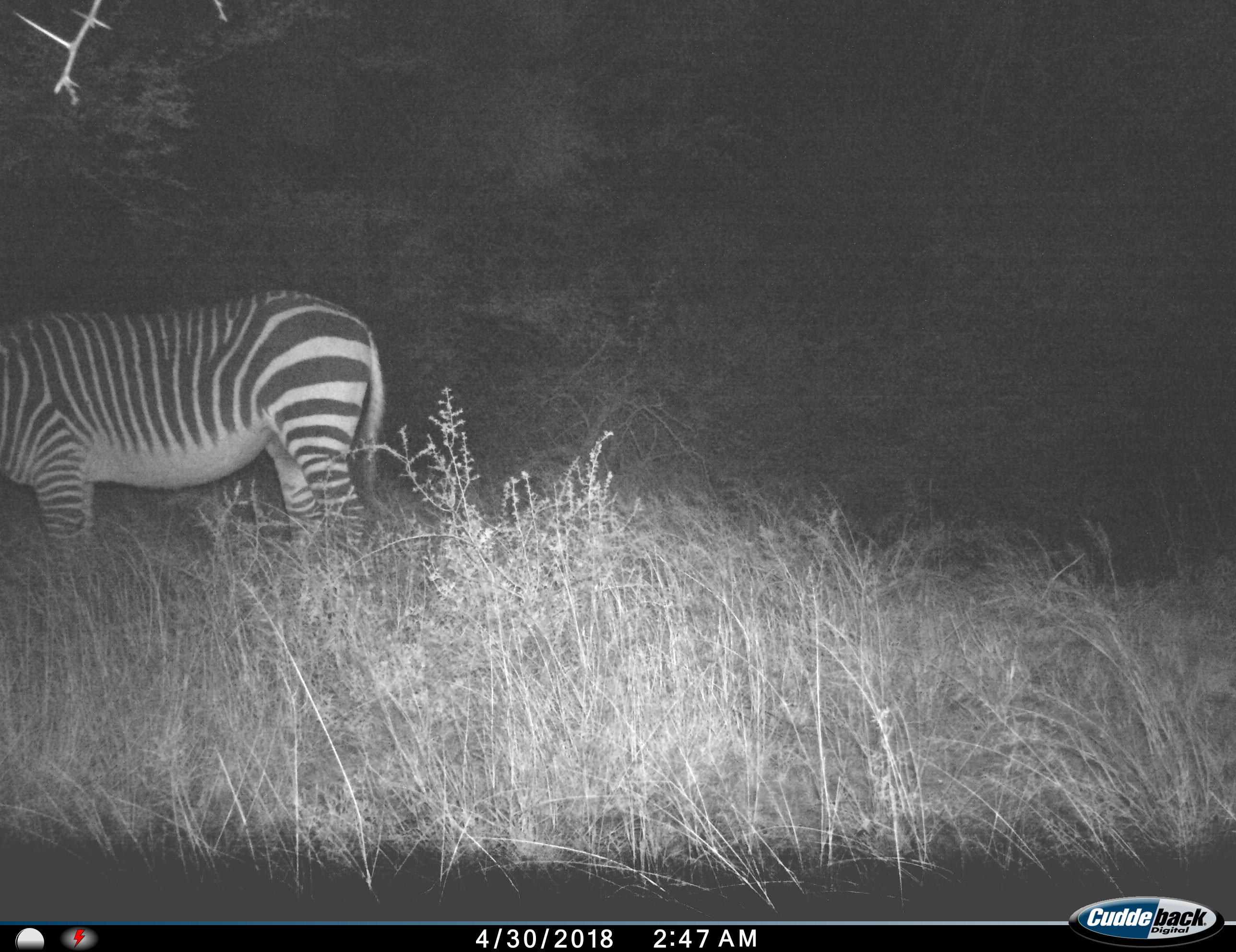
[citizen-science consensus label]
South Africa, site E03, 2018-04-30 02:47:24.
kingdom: Animalia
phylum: Chordata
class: Mammalia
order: Perissodactyla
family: Equidae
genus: Equus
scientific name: Equus zebra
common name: mountain zebra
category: zebramountain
Zebramountain (mountain zebra) (Equus zebra), count 1. Behavior (volunteer vote fractions): standing 62%, resting 0%, moving 0%, interacting 0%. Young present (vote fraction): 0%. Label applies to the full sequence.